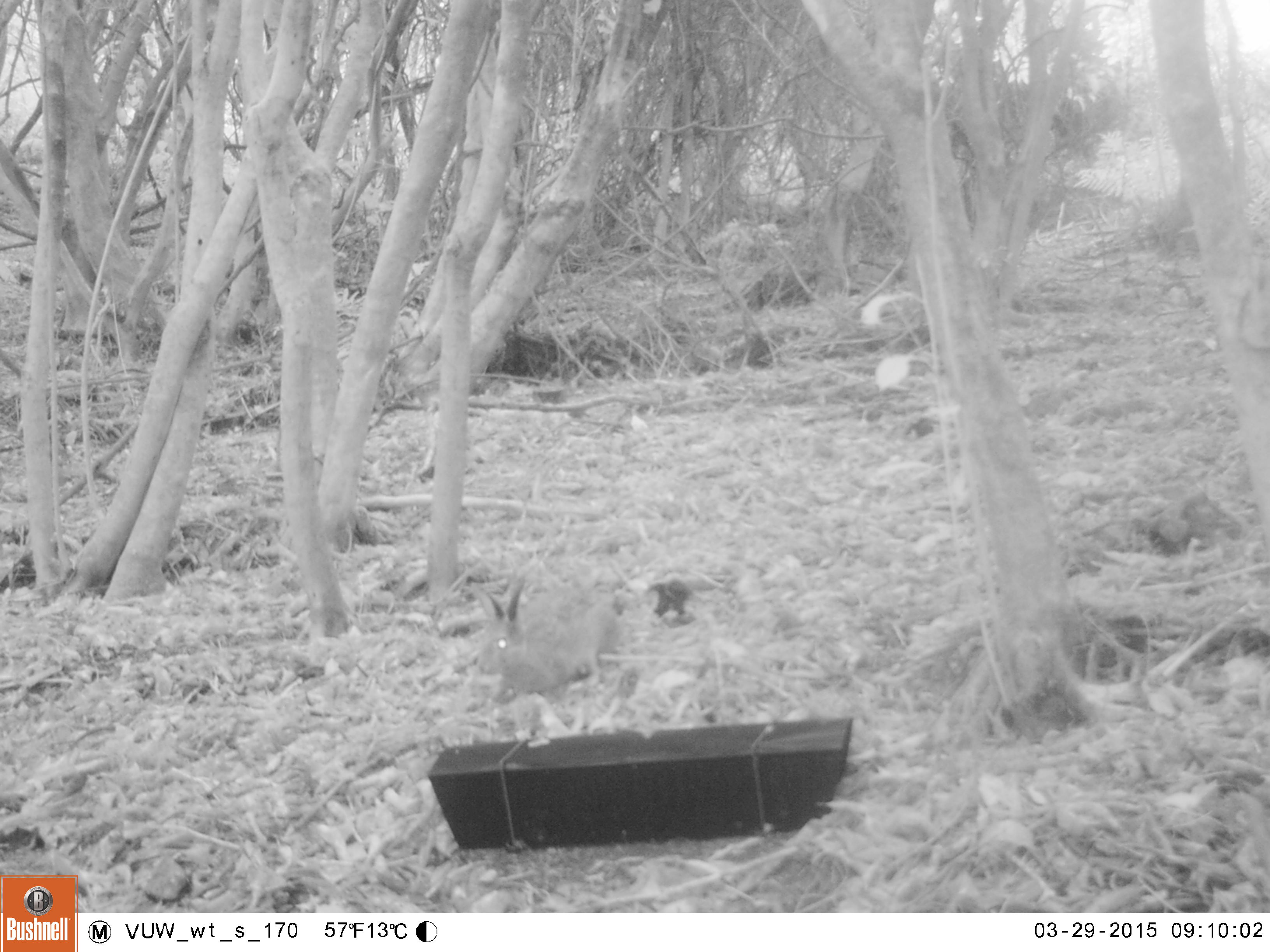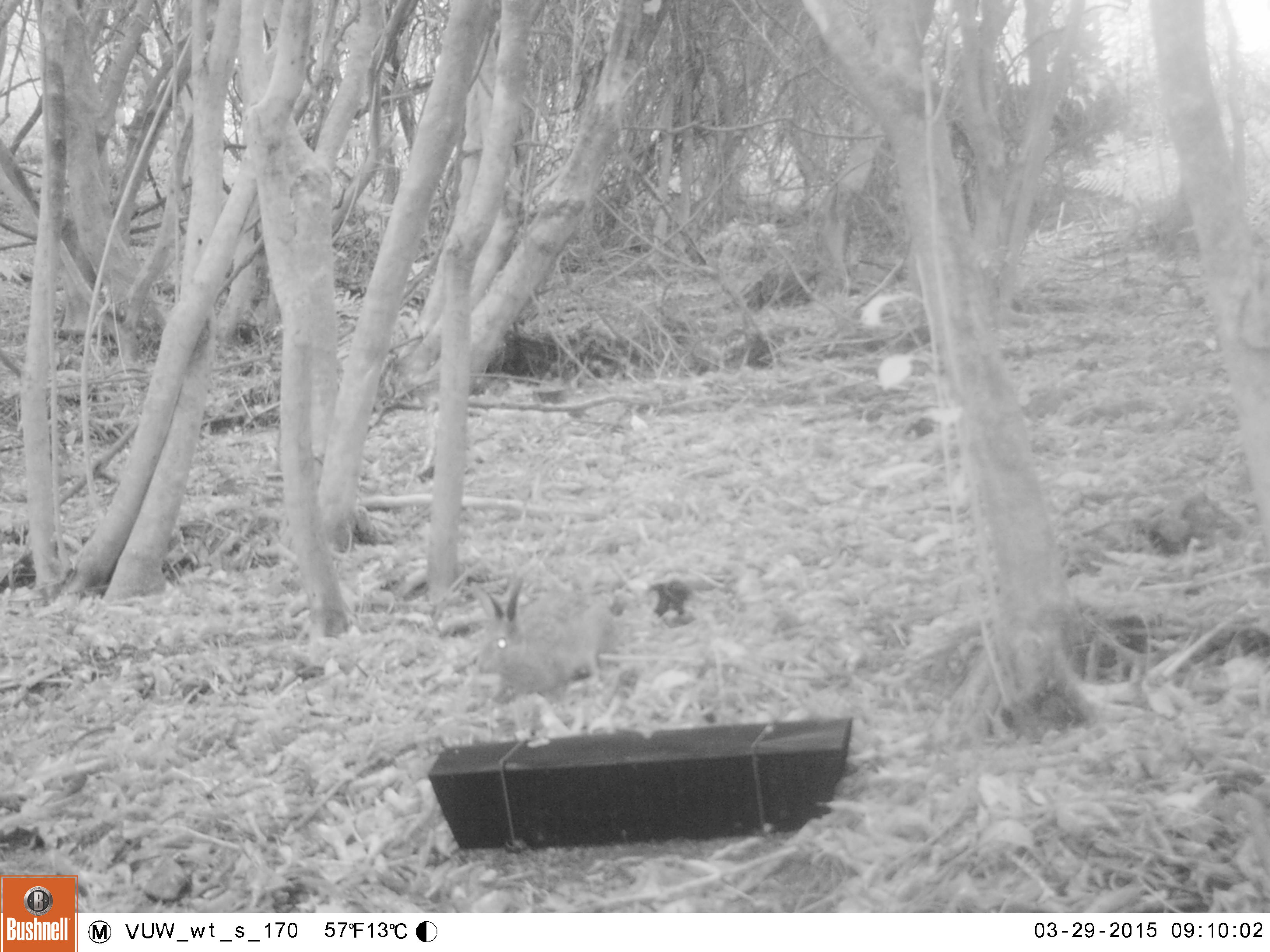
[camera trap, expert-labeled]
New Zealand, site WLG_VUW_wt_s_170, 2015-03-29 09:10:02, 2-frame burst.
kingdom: Animalia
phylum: Chordata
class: Mammalia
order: Lagomorpha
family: Leporidae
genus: Oryctolagus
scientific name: Oryctolagus cuniculus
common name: european rabbit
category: rabbit